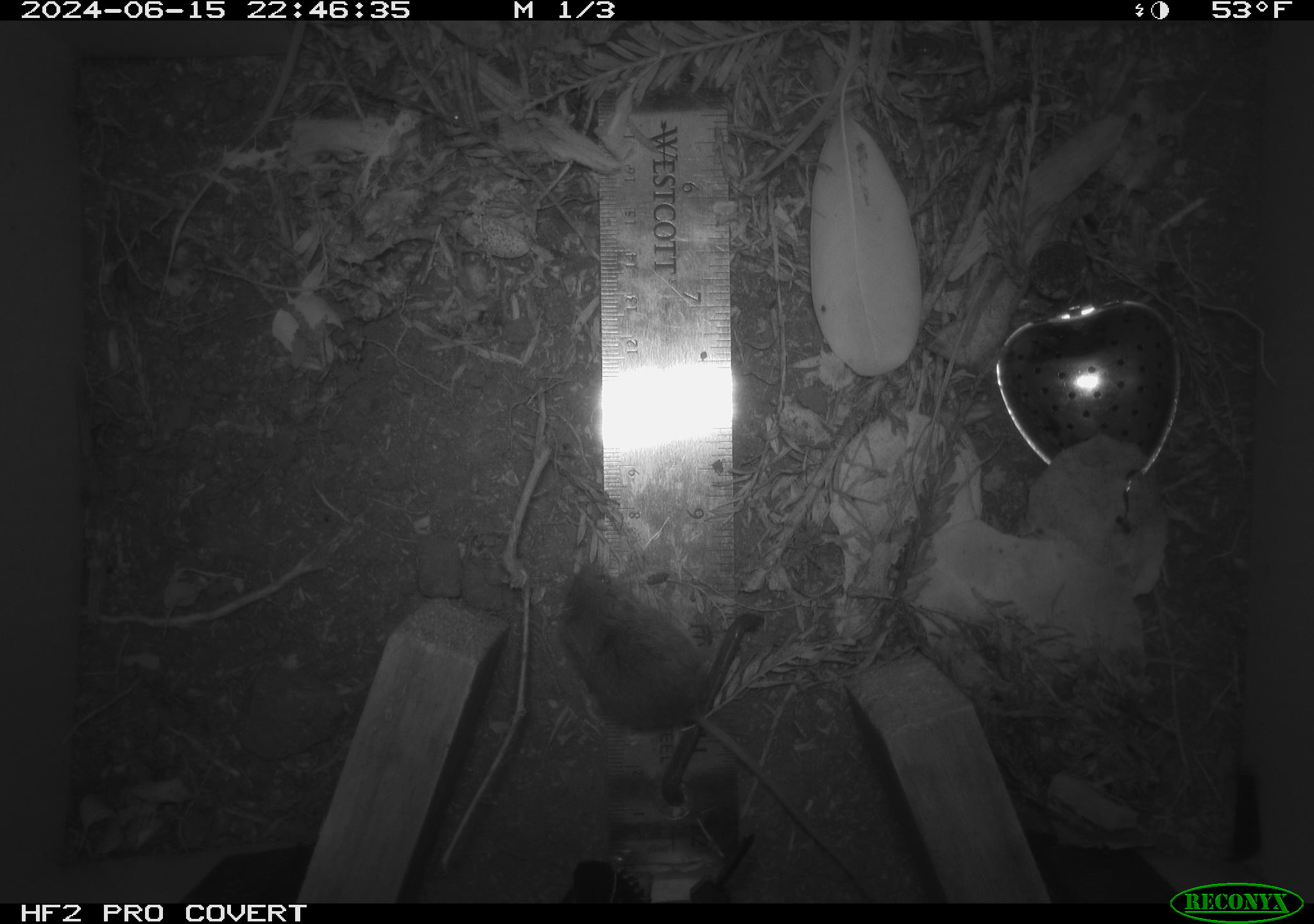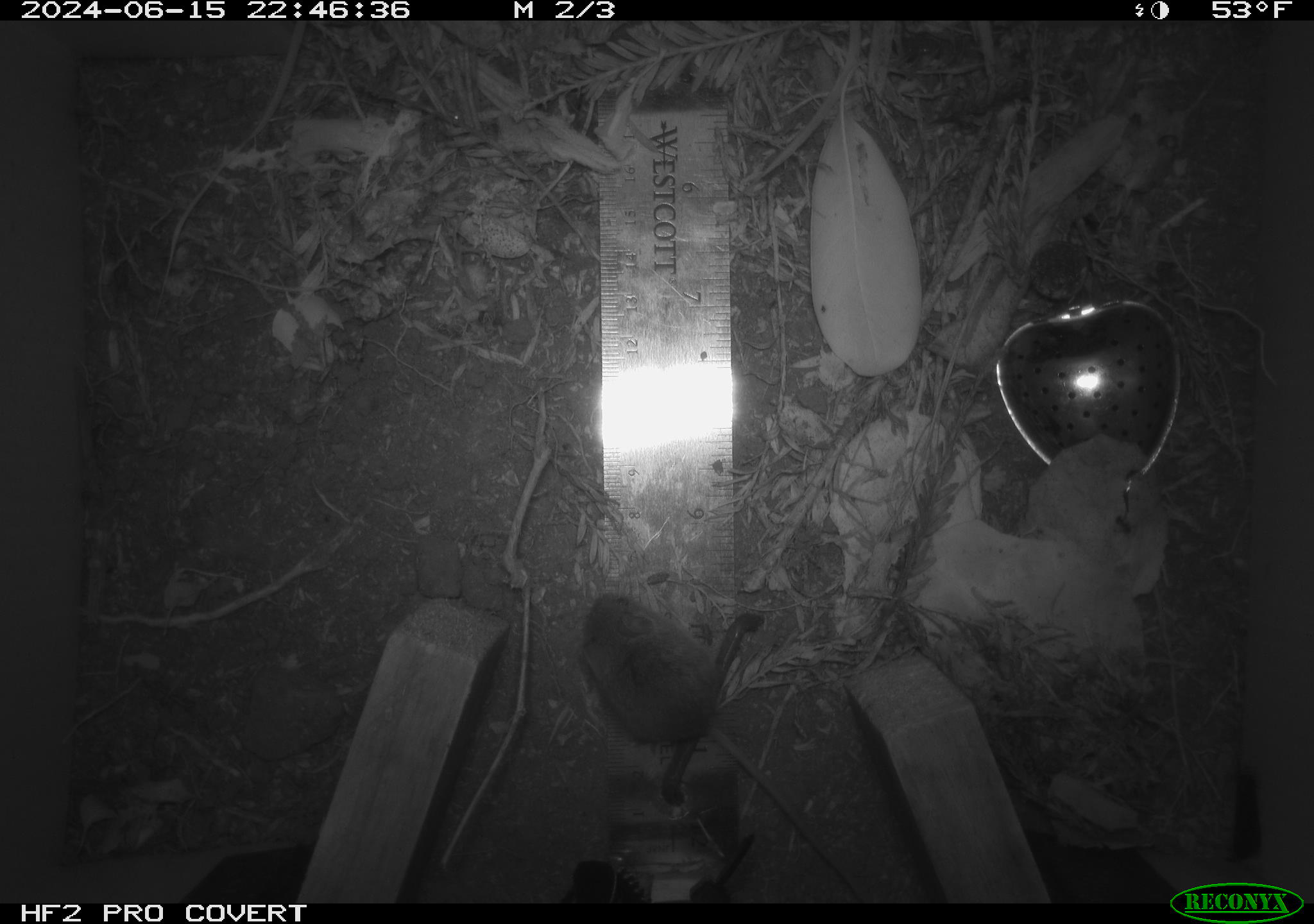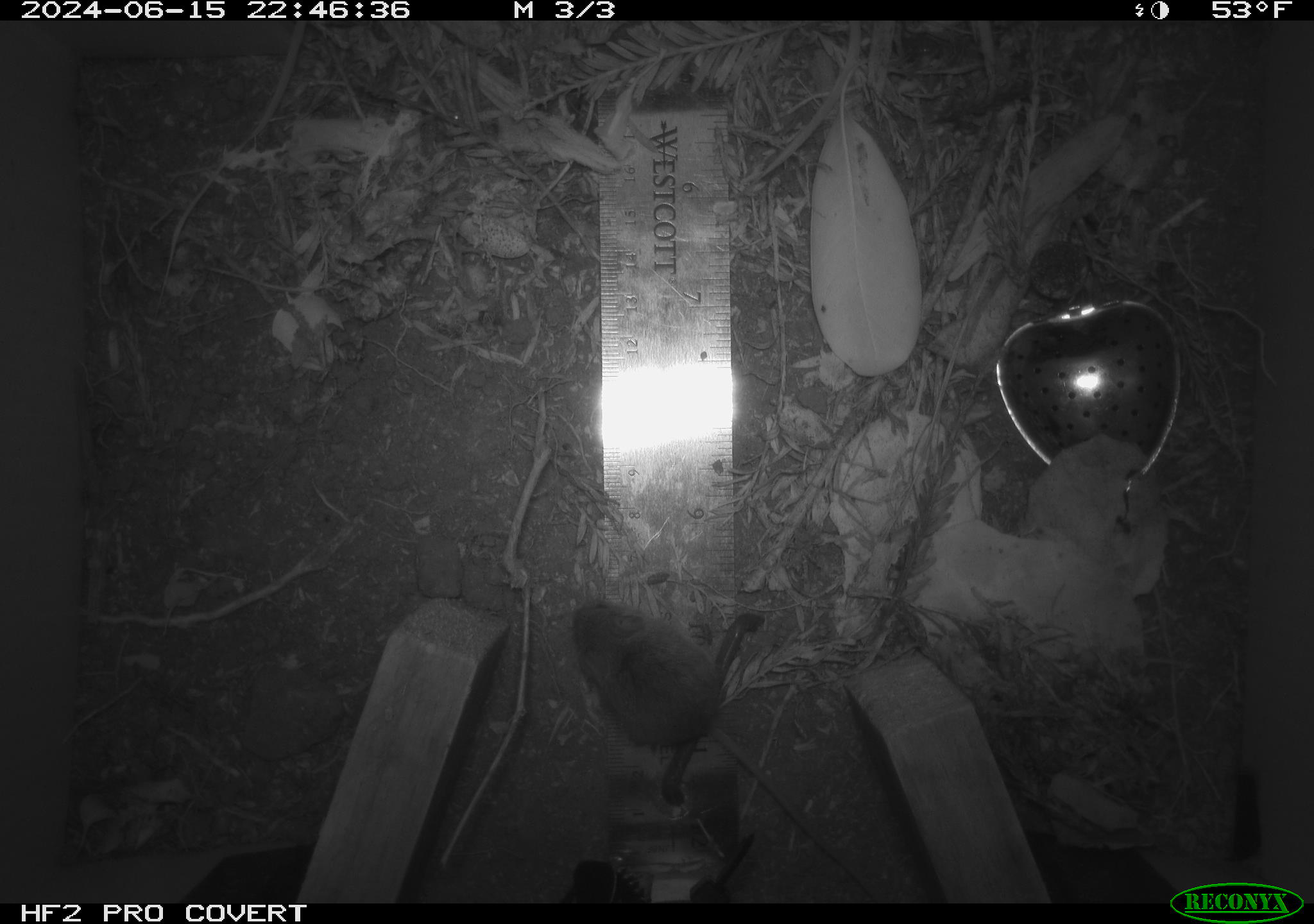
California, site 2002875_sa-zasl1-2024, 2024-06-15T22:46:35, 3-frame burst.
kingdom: Animalia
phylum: Chordata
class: Mammalia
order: Rodentia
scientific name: Rodentia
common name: mouse species